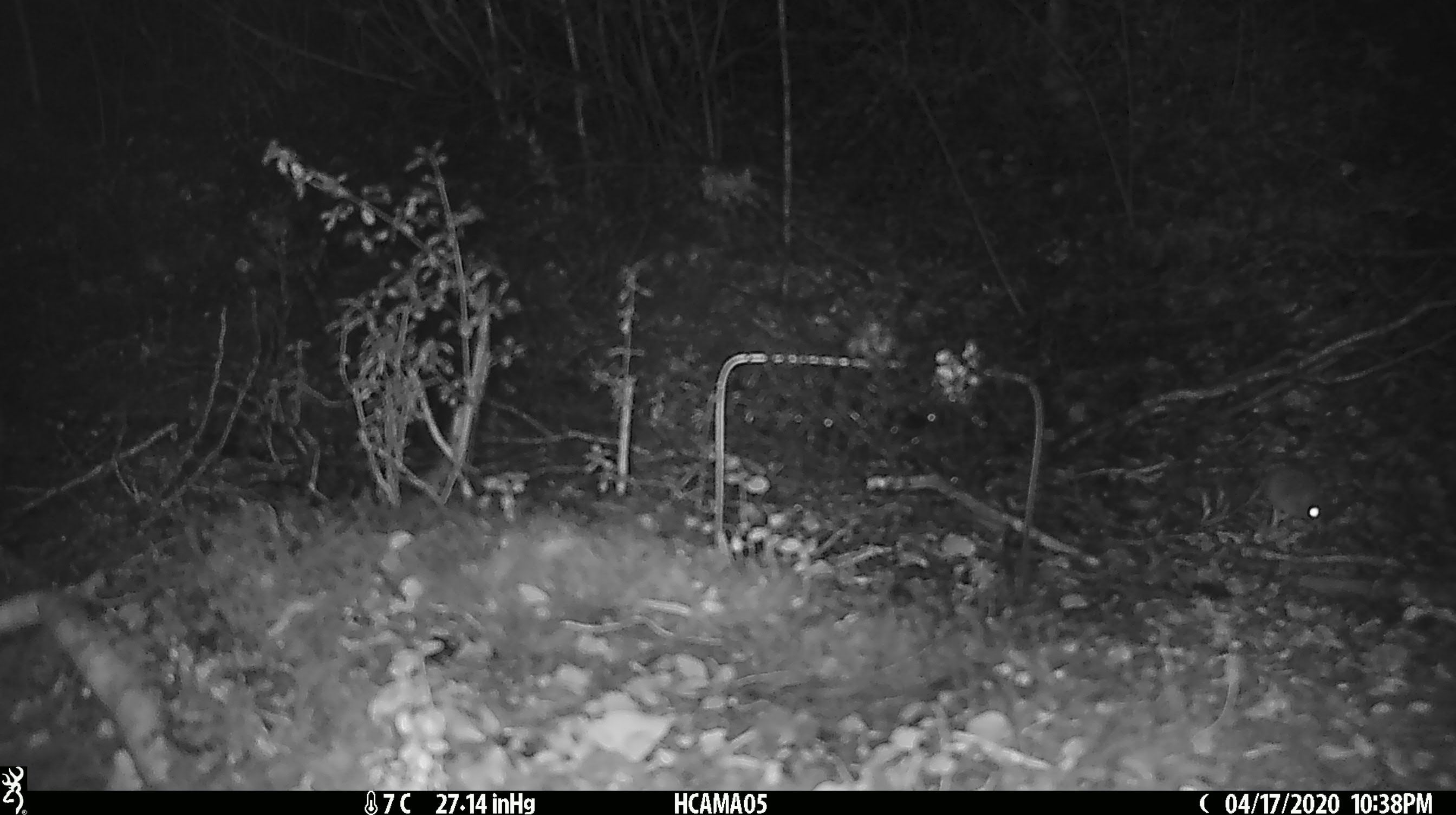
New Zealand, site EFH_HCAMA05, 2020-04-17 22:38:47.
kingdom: Animalia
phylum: Chordata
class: Mammalia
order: Rodentia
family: Muridae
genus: Mus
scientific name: Mus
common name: mouse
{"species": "mouse (Mus)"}